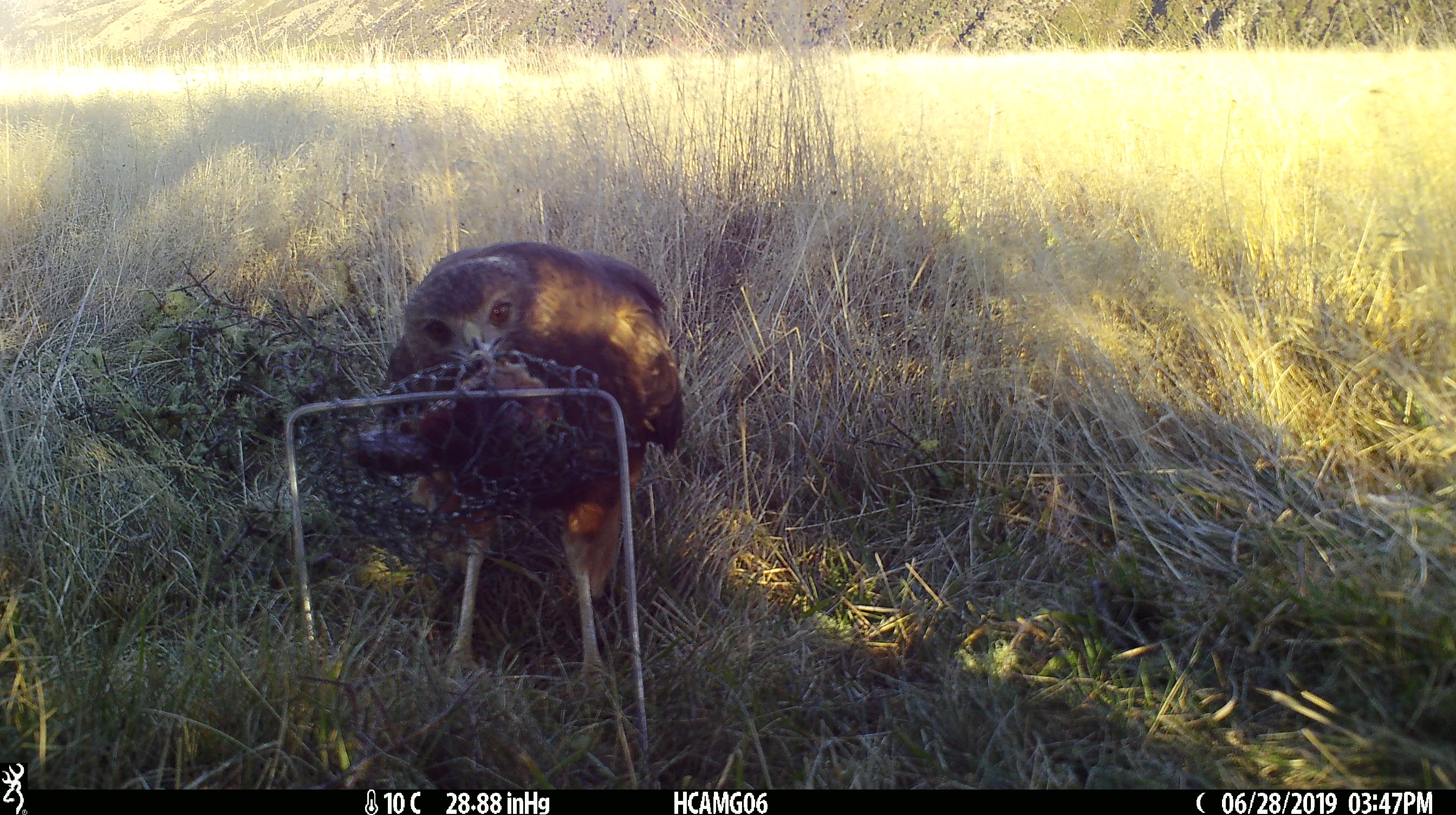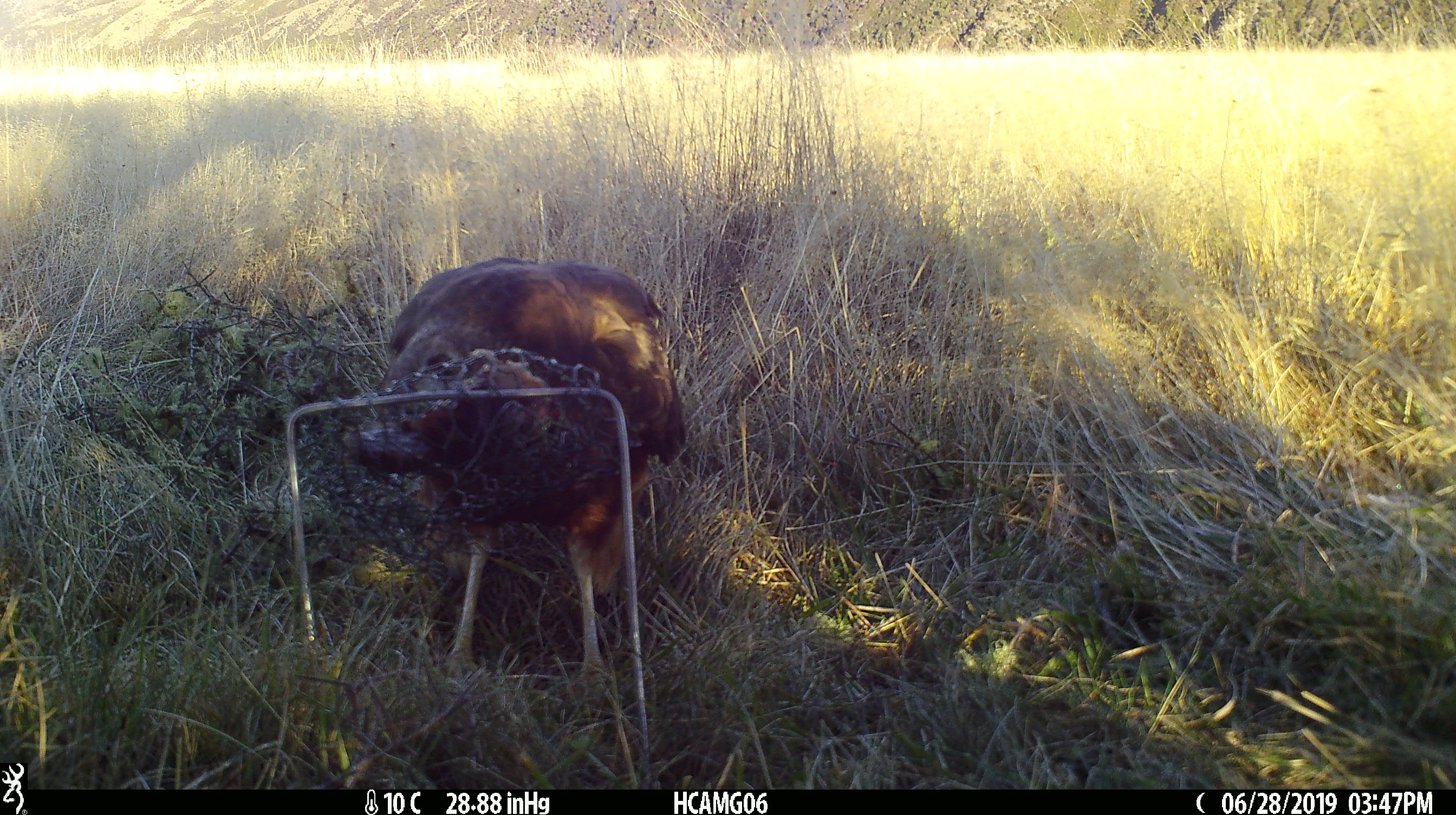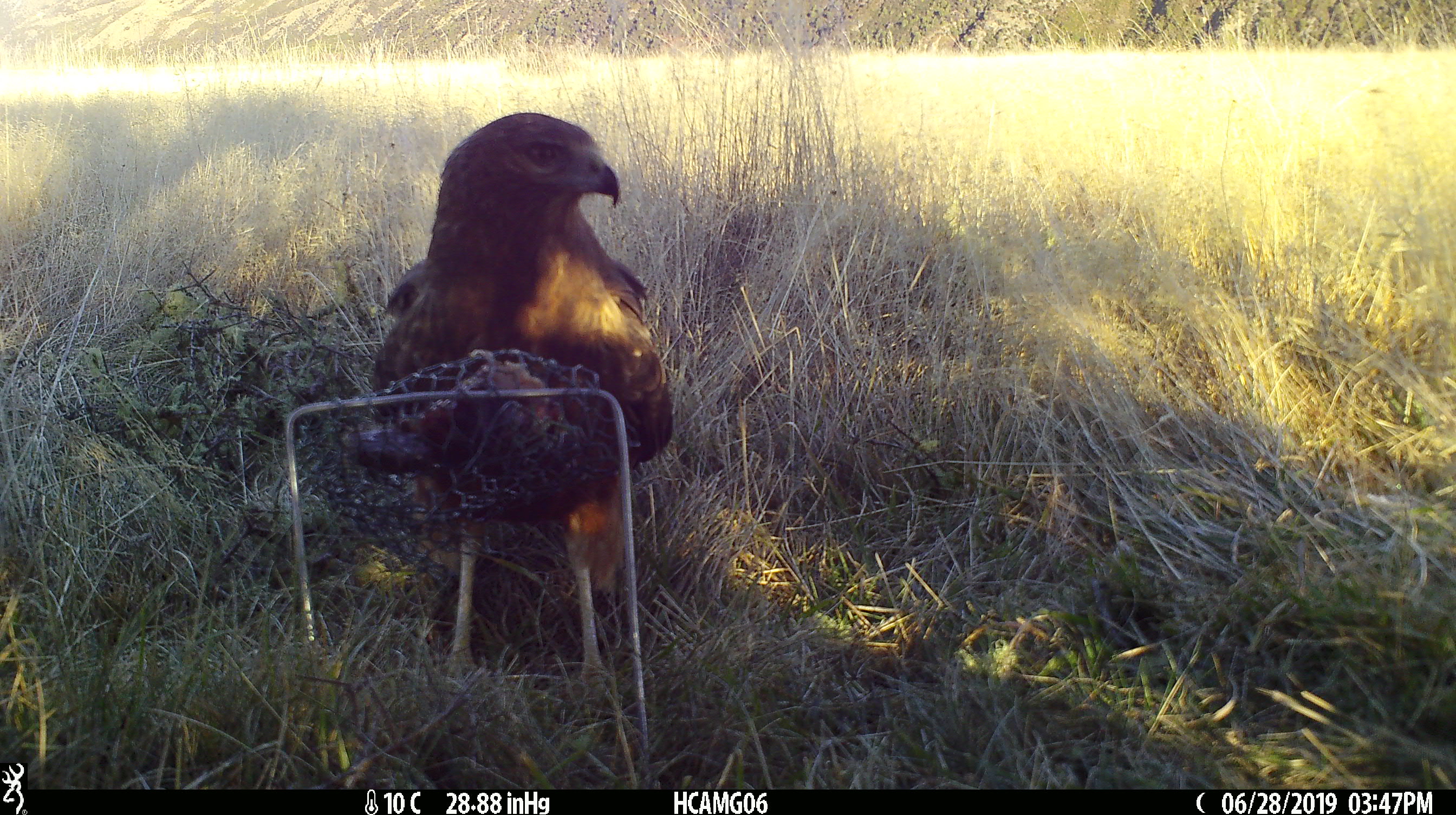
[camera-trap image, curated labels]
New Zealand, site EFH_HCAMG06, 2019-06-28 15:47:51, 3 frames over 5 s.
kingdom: Animalia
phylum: Chordata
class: Aves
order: Accipitriformes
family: Accipitridae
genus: Circus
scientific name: Circus approximans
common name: swamp harrier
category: harrier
Harrier (swamp harrier) (Circus approximans).